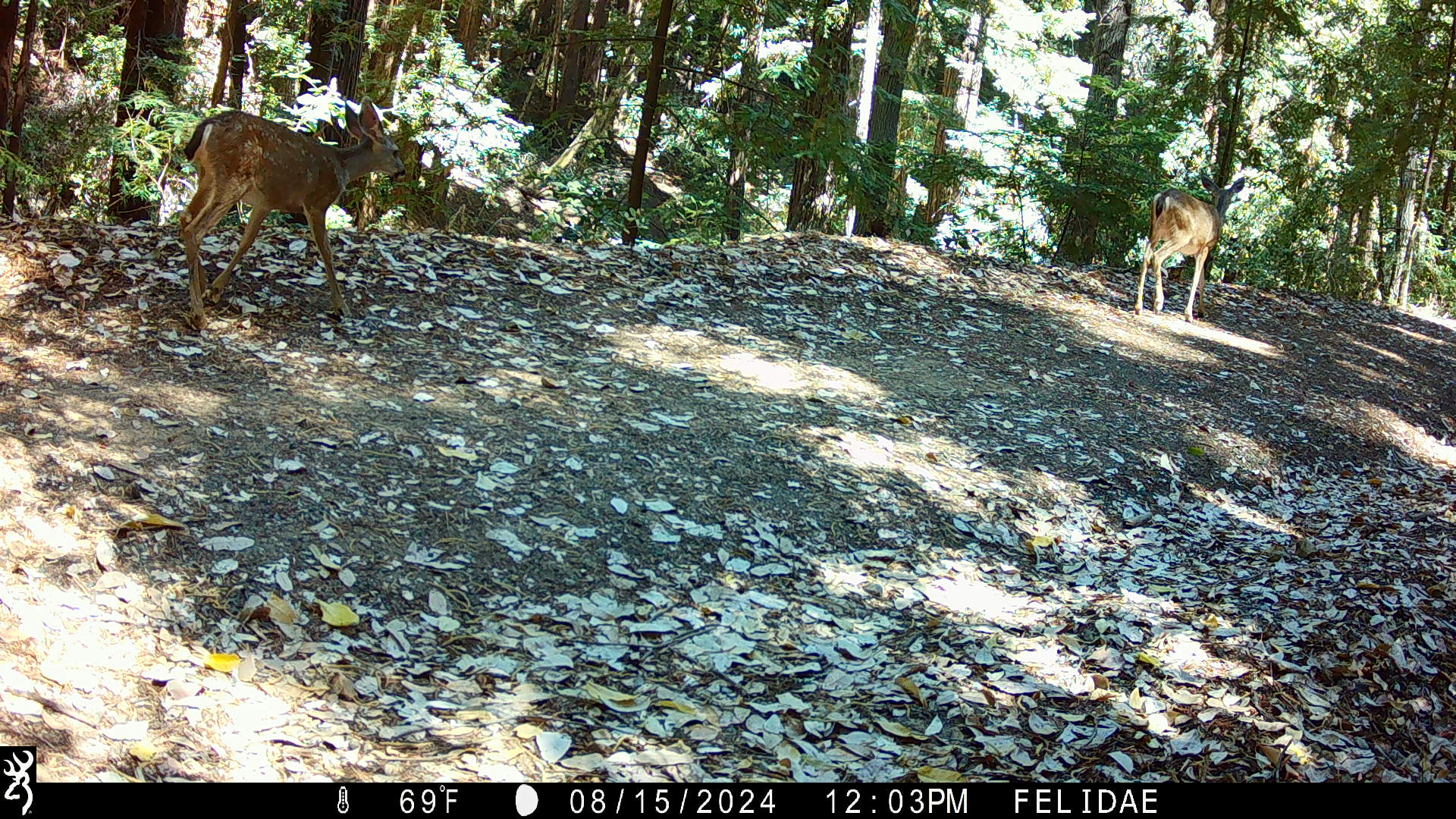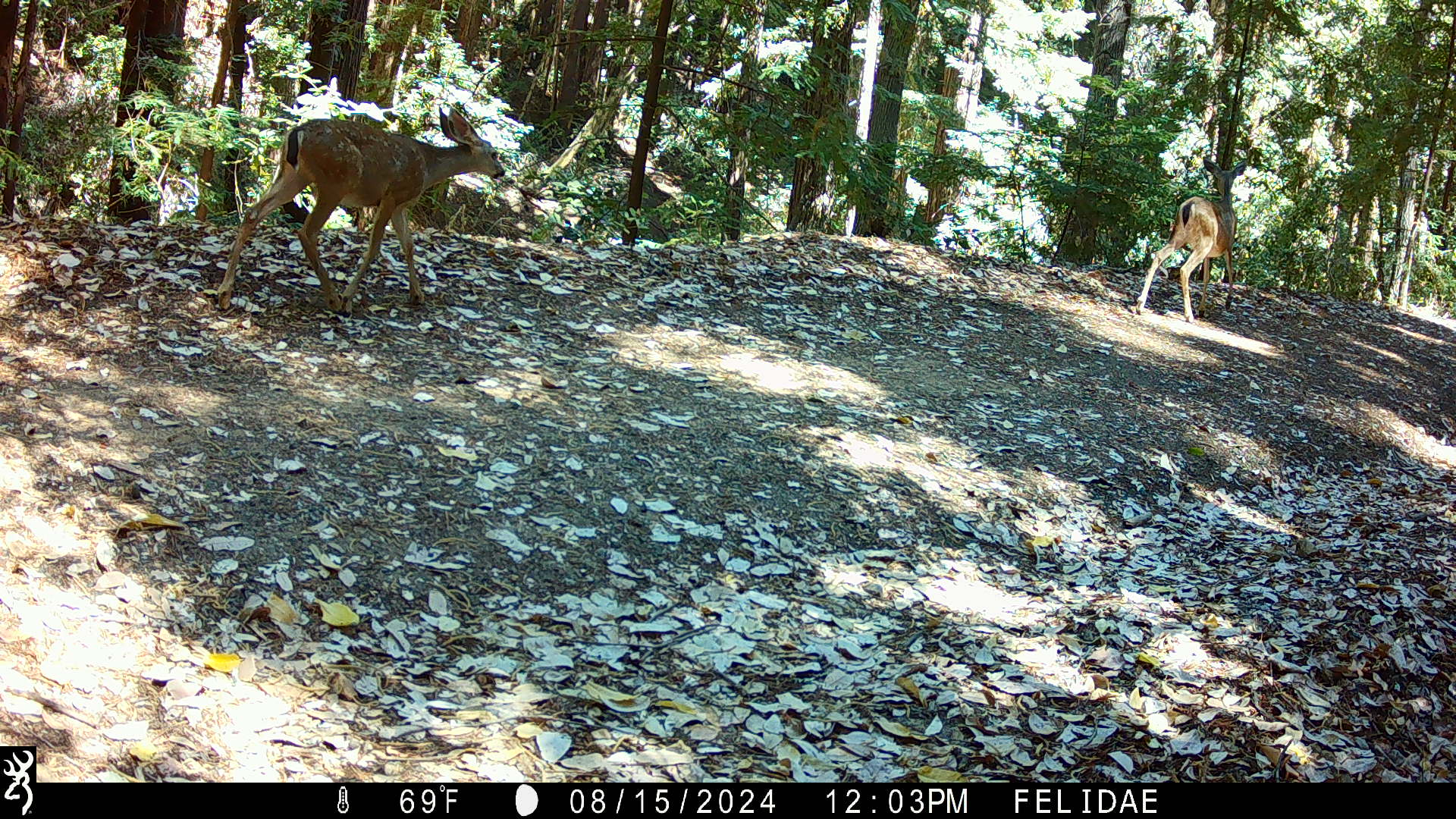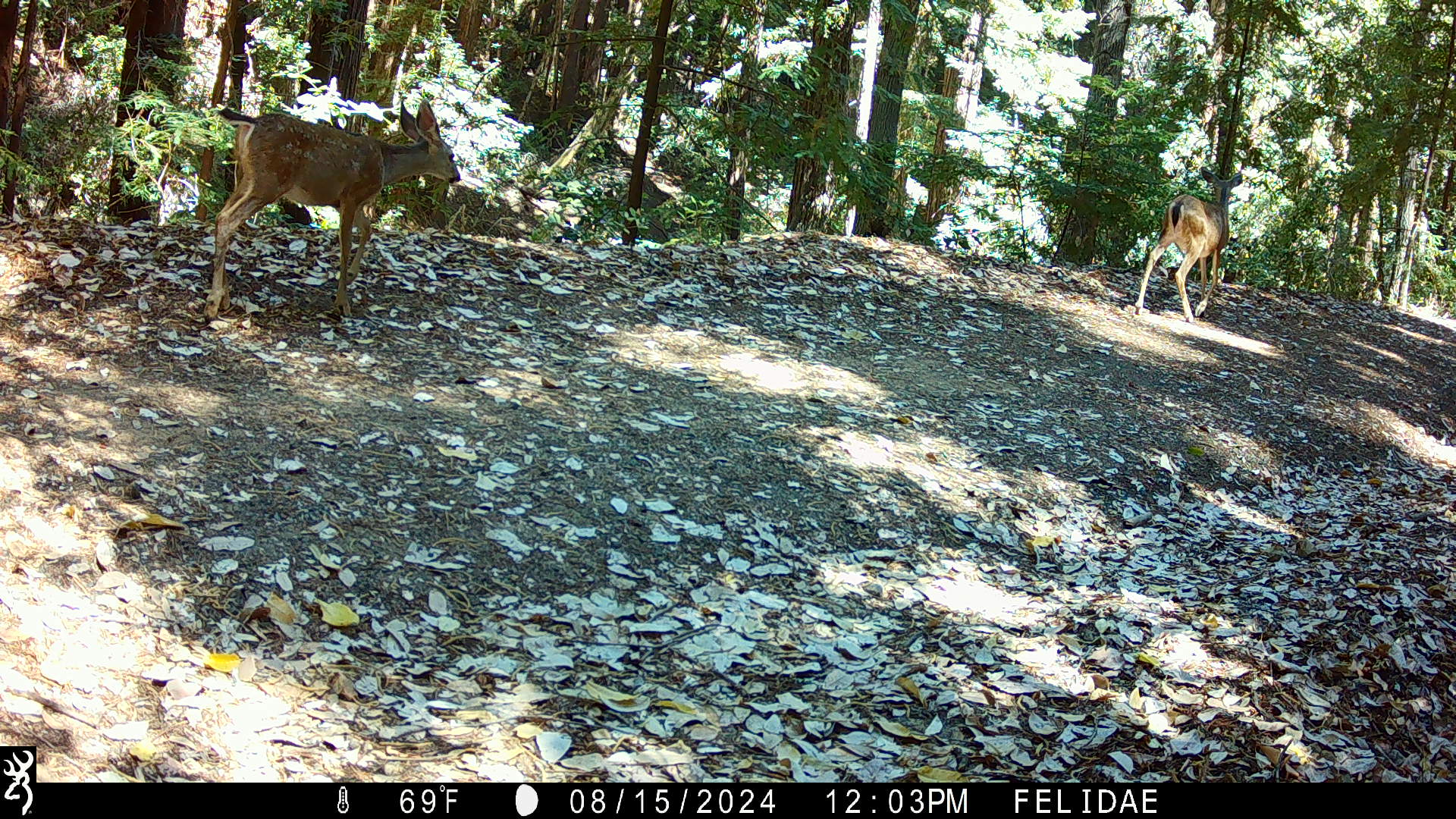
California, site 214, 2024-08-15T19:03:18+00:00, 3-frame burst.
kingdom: Animalia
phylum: Chordata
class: Mammalia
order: Artiodactyla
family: Cervidae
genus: Odocoileus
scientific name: Odocoileus hemionus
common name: mule deer